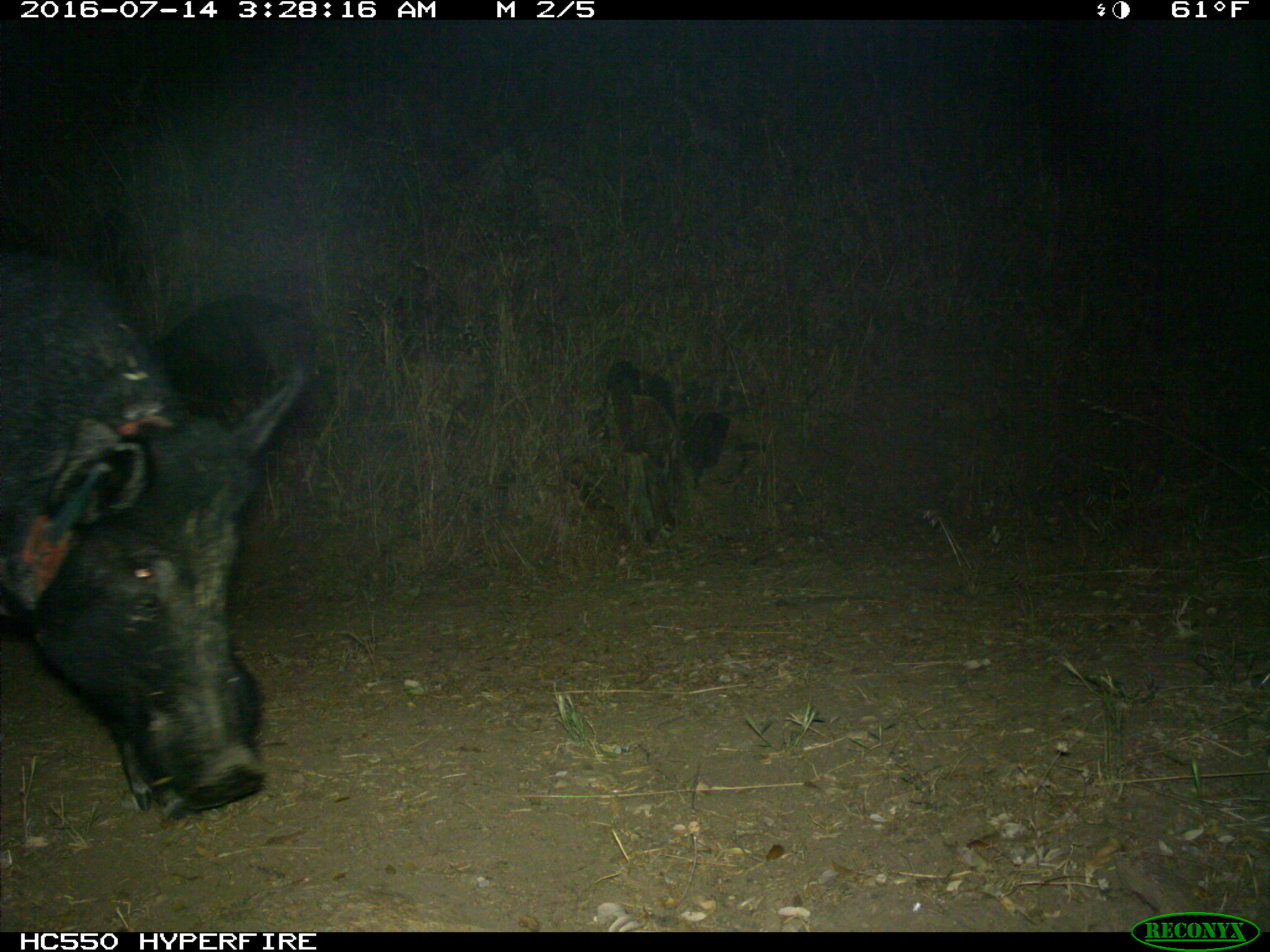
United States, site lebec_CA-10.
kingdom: Animalia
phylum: Chordata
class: Mammalia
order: Artiodactyla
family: Suidae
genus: Sus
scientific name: Sus scrofa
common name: wild boar